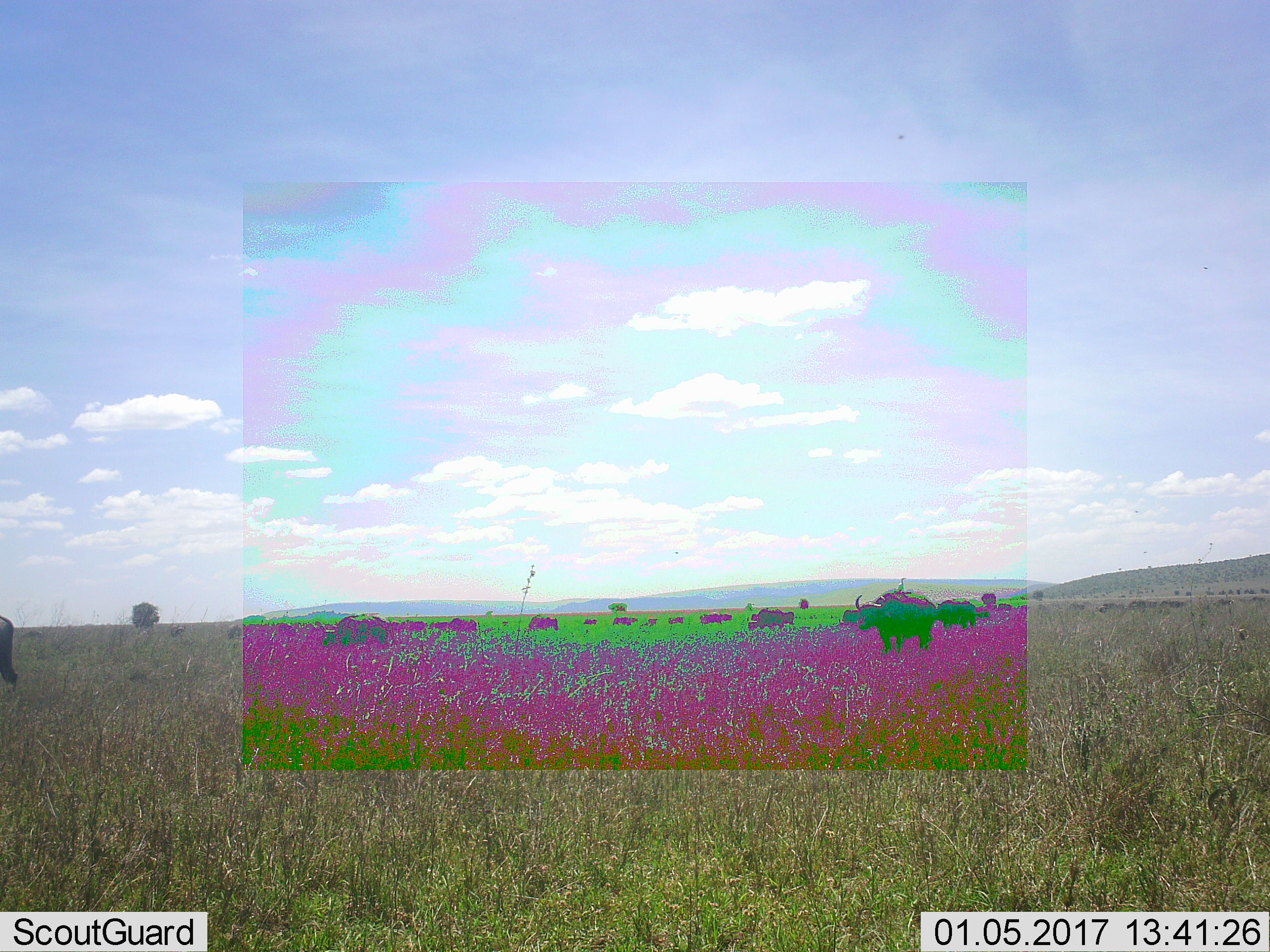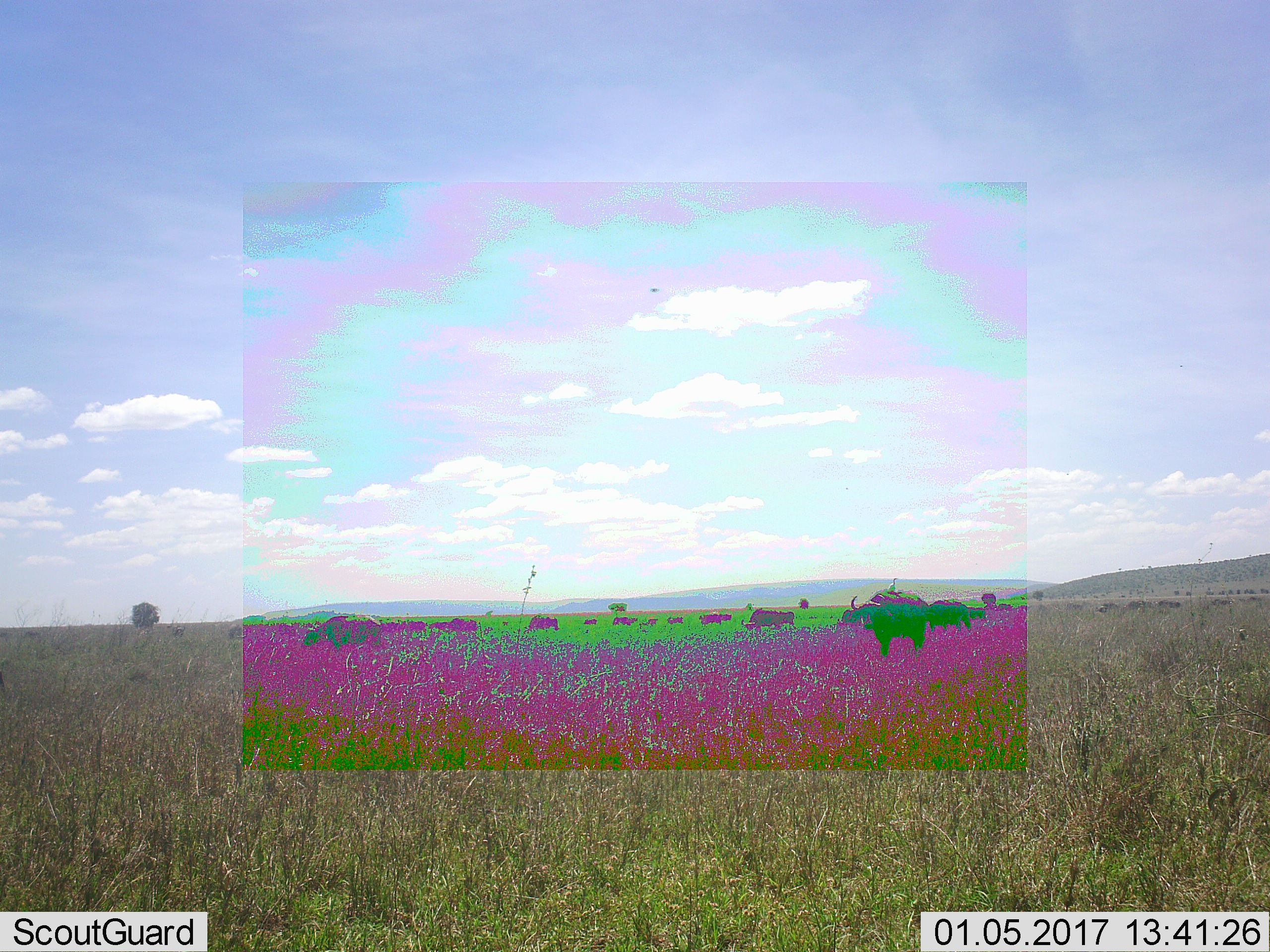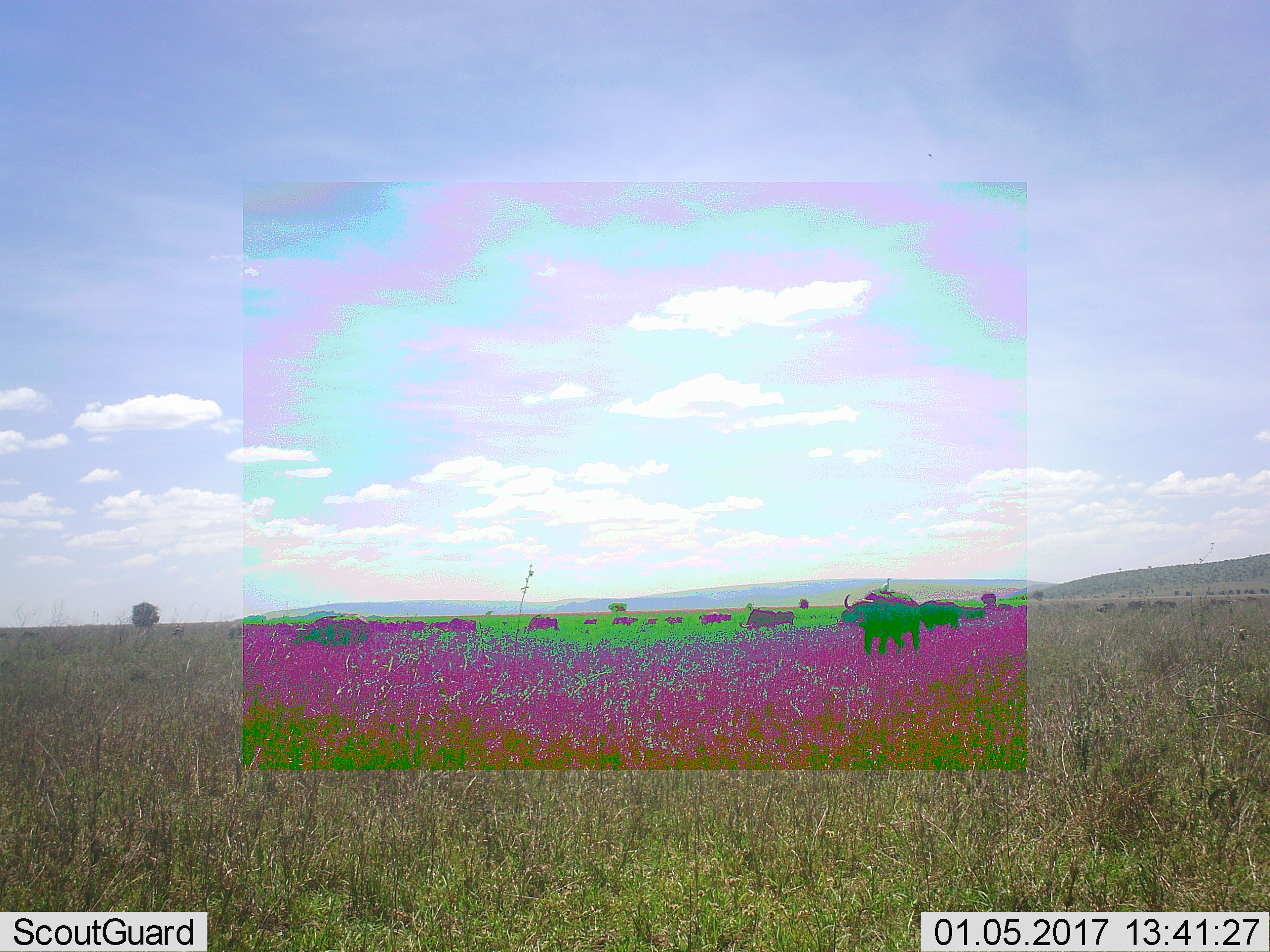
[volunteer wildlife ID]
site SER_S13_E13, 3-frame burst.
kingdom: Animalia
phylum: Chordata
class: Mammalia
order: Artiodactyla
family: Bovidae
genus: Syncerus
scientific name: Syncerus caffer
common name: african buffalo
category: buffalo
Buffalo (african buffalo) (Syncerus caffer), count 11-50. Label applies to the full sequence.